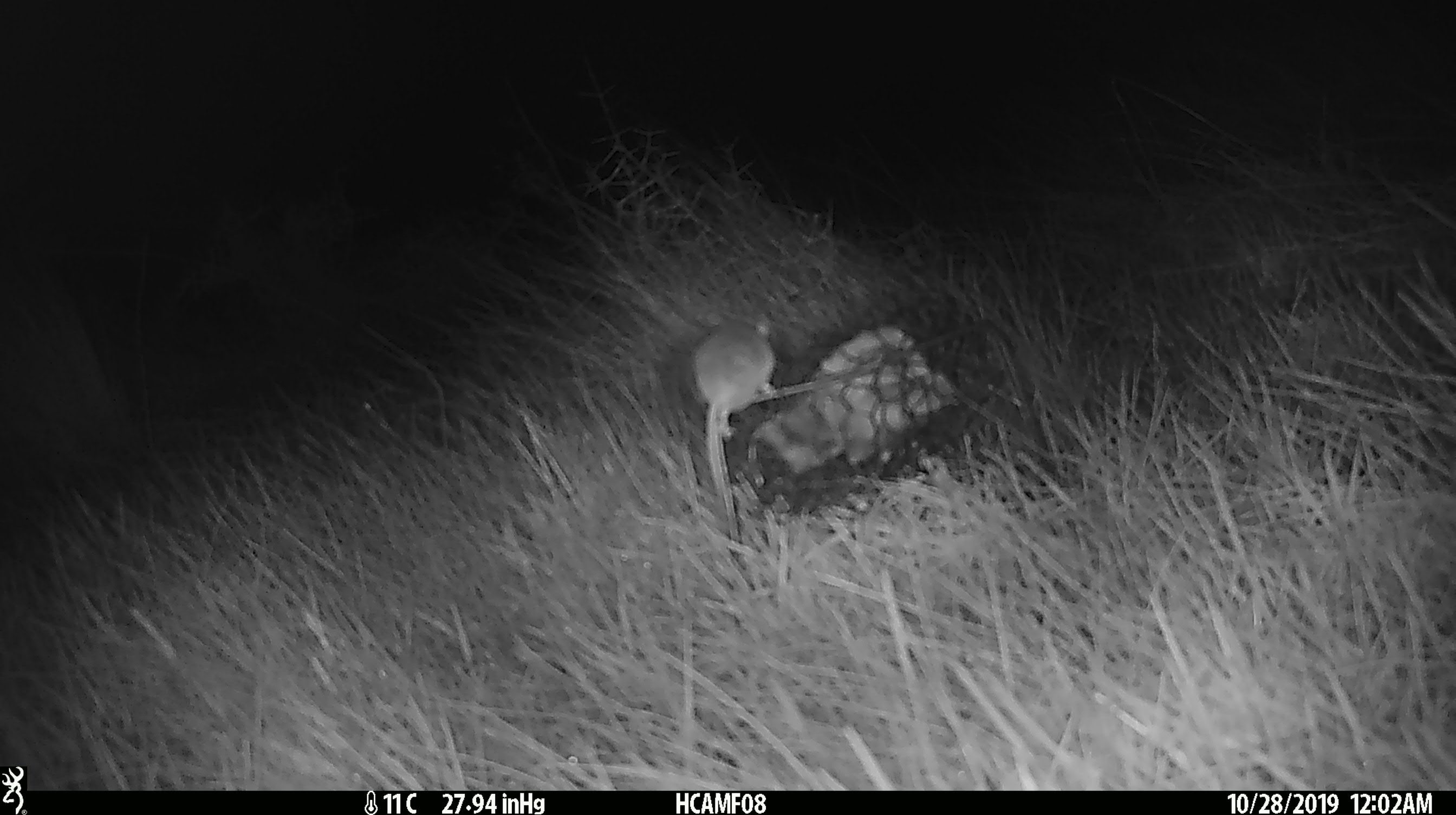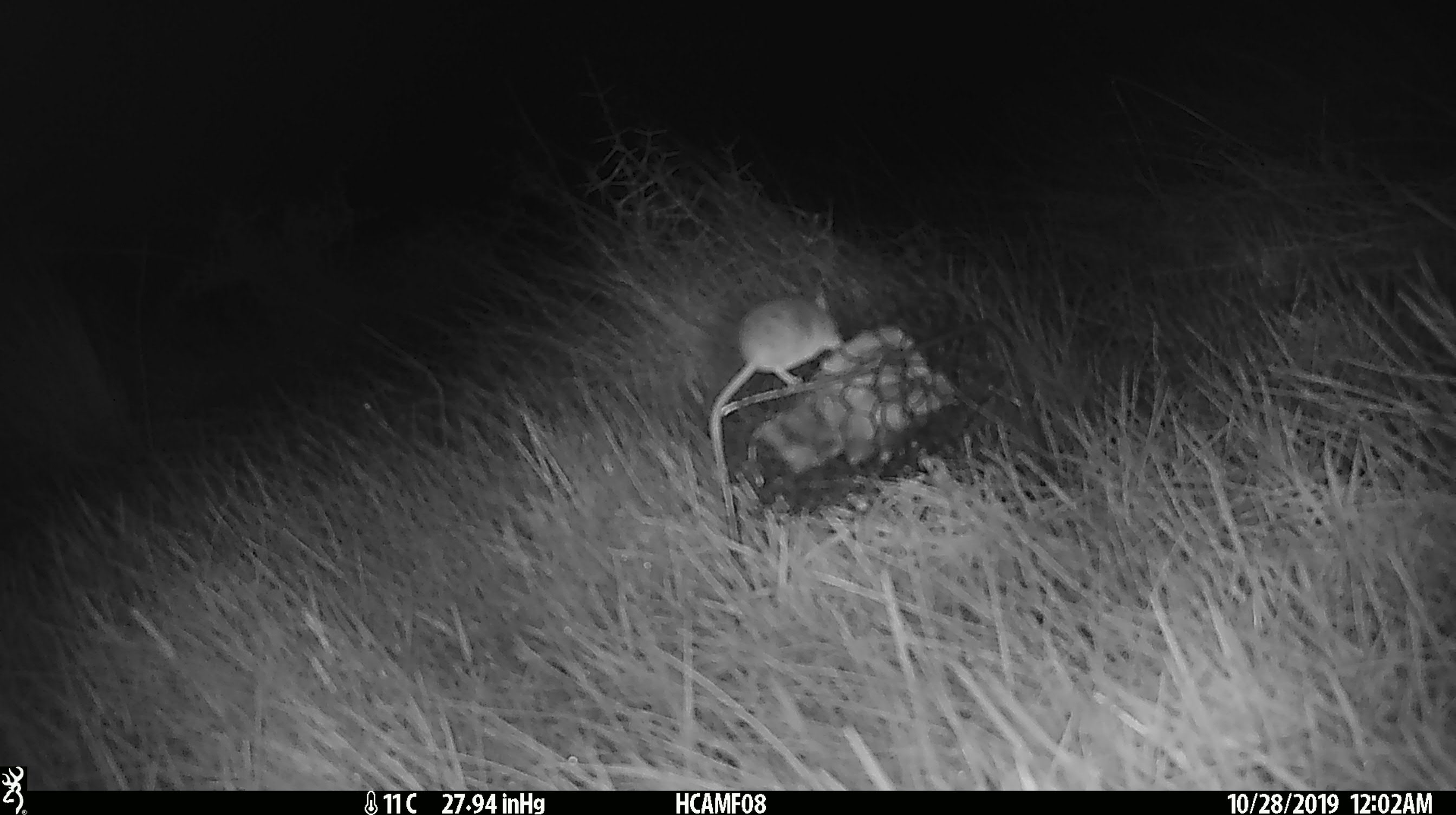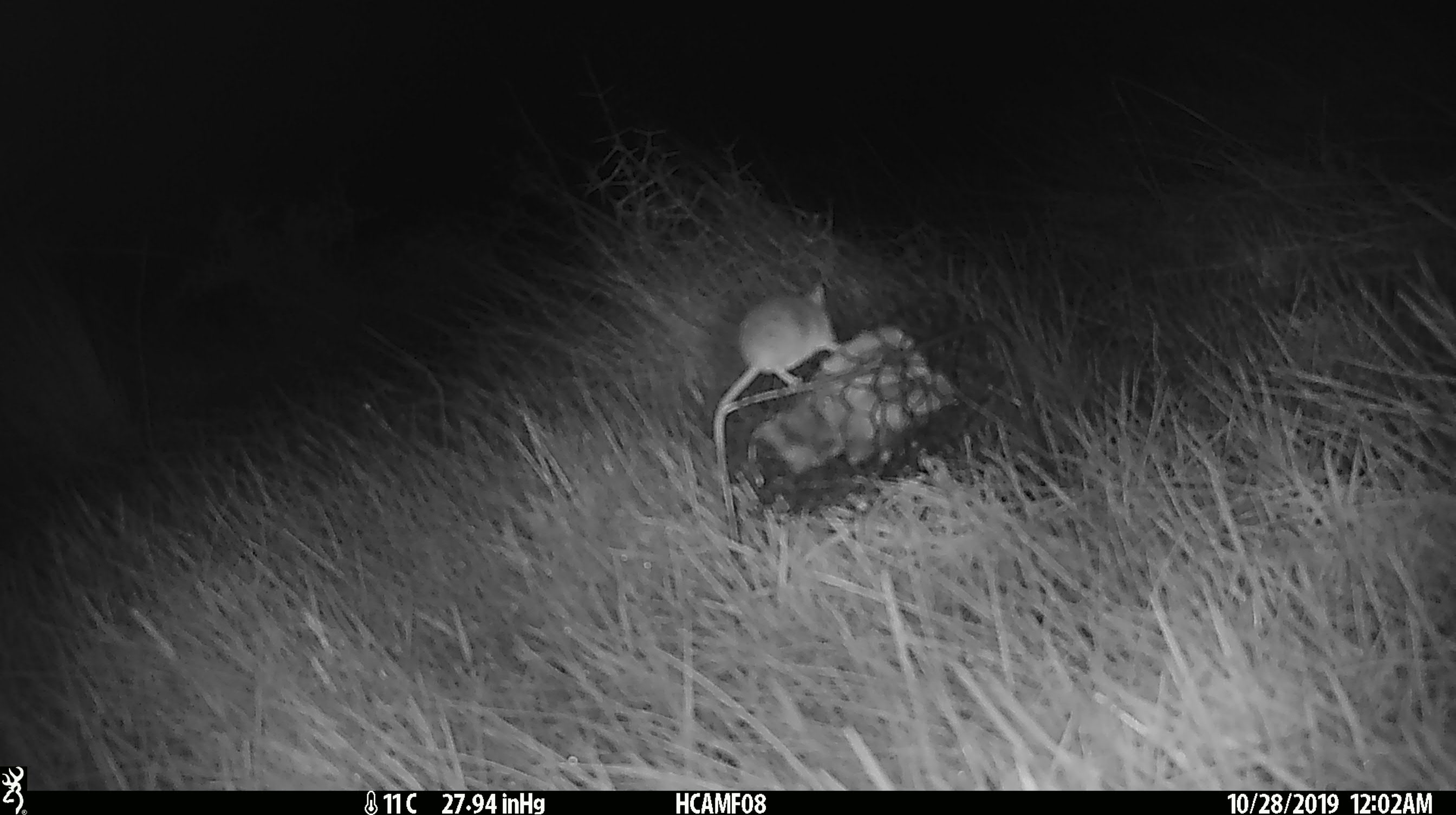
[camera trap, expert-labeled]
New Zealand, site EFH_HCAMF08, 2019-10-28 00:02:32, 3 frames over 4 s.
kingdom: Animalia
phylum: Chordata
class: Mammalia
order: Rodentia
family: Muridae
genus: Mus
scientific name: Mus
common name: mouse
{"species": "mouse (Mus)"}